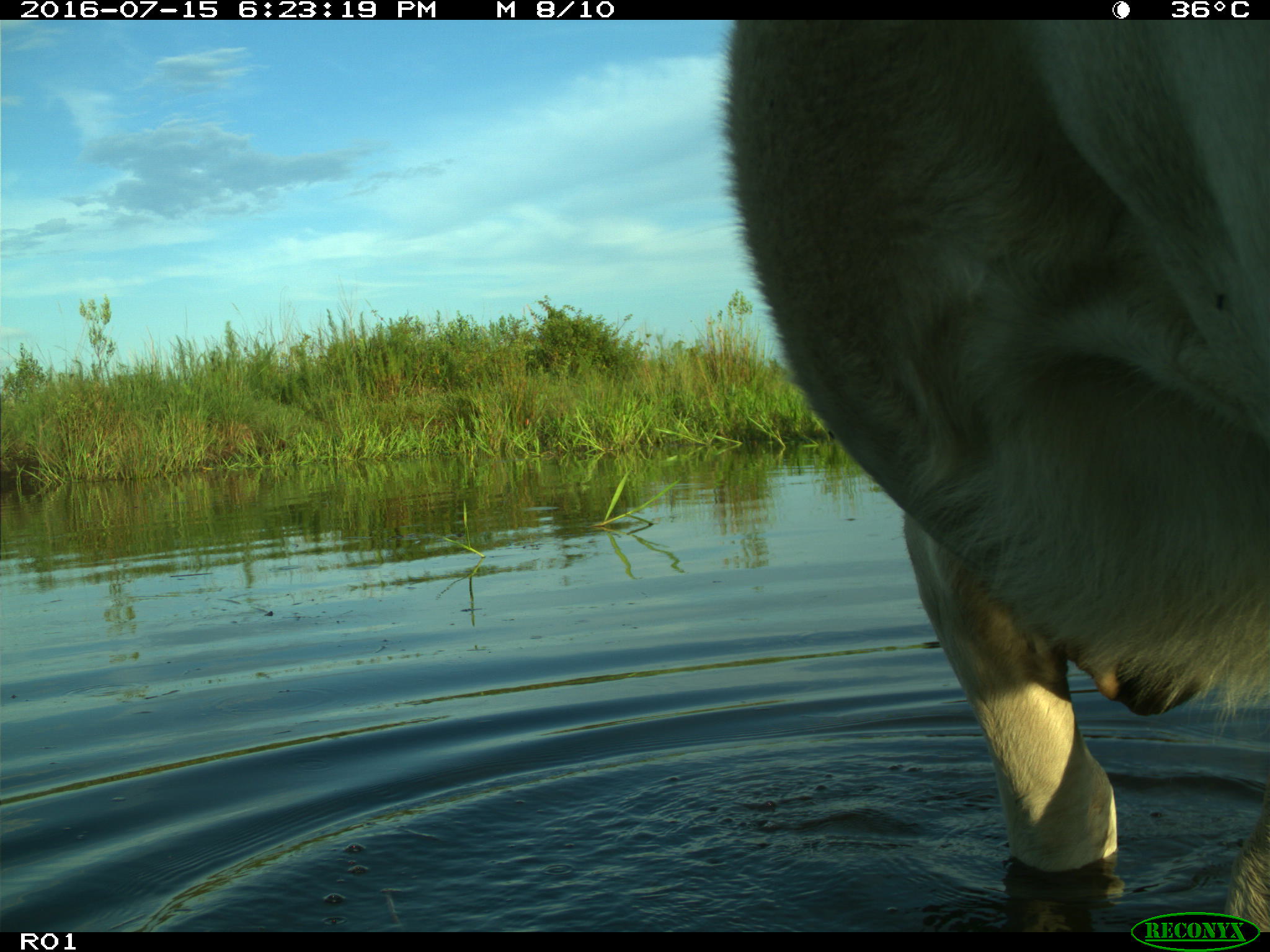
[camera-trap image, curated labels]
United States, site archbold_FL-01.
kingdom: Animalia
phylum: Chordata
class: Mammalia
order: Artiodactyla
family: Bovidae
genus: Bos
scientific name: Bos taurus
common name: domestic cow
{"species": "Bos taurus (domestic cow)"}